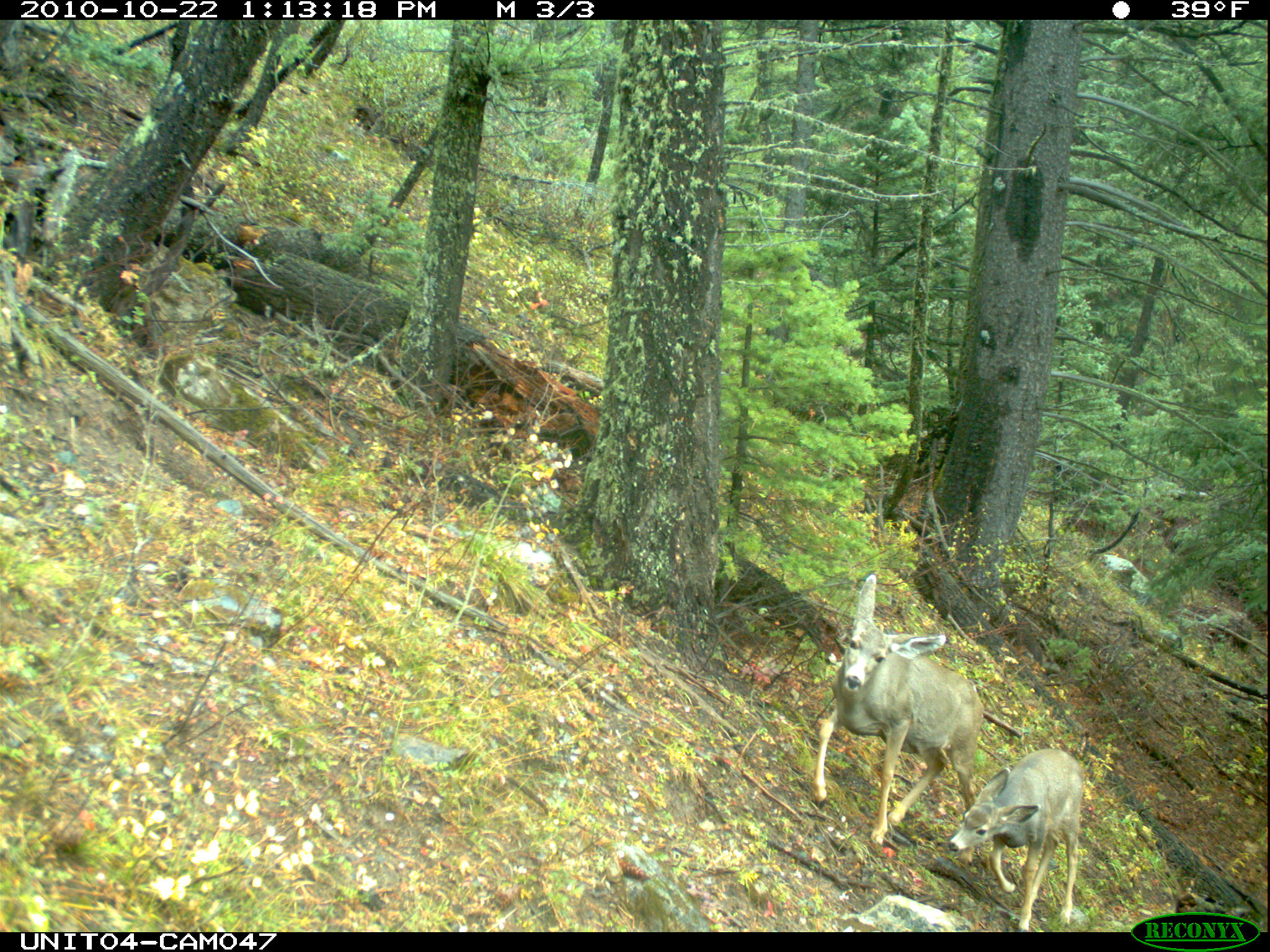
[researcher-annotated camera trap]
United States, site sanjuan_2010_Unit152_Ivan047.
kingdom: Animalia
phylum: Chordata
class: Mammalia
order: Artiodactyla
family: Cervidae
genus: Odocoileus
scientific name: Odocoileus hemionus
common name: mule deer